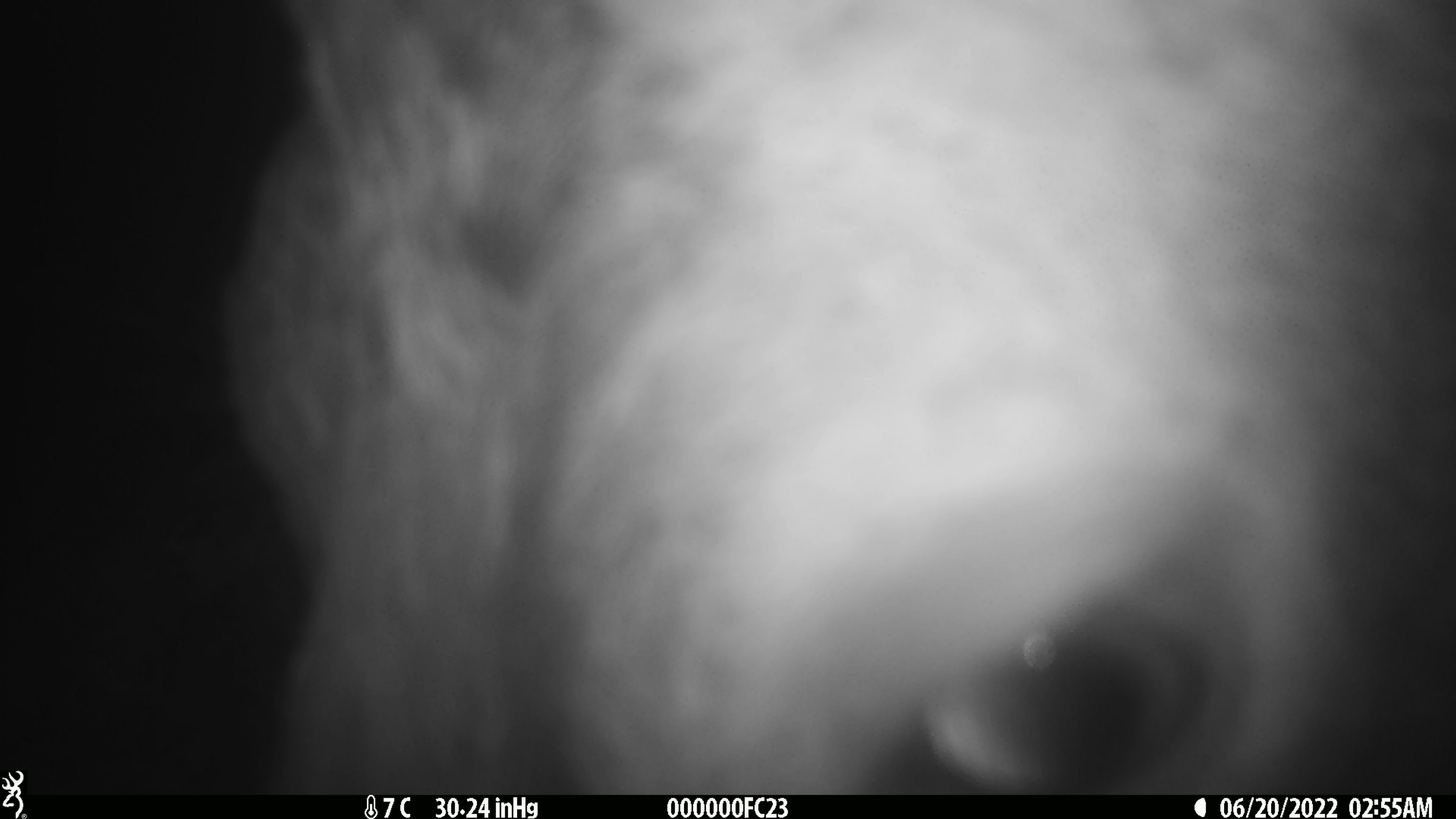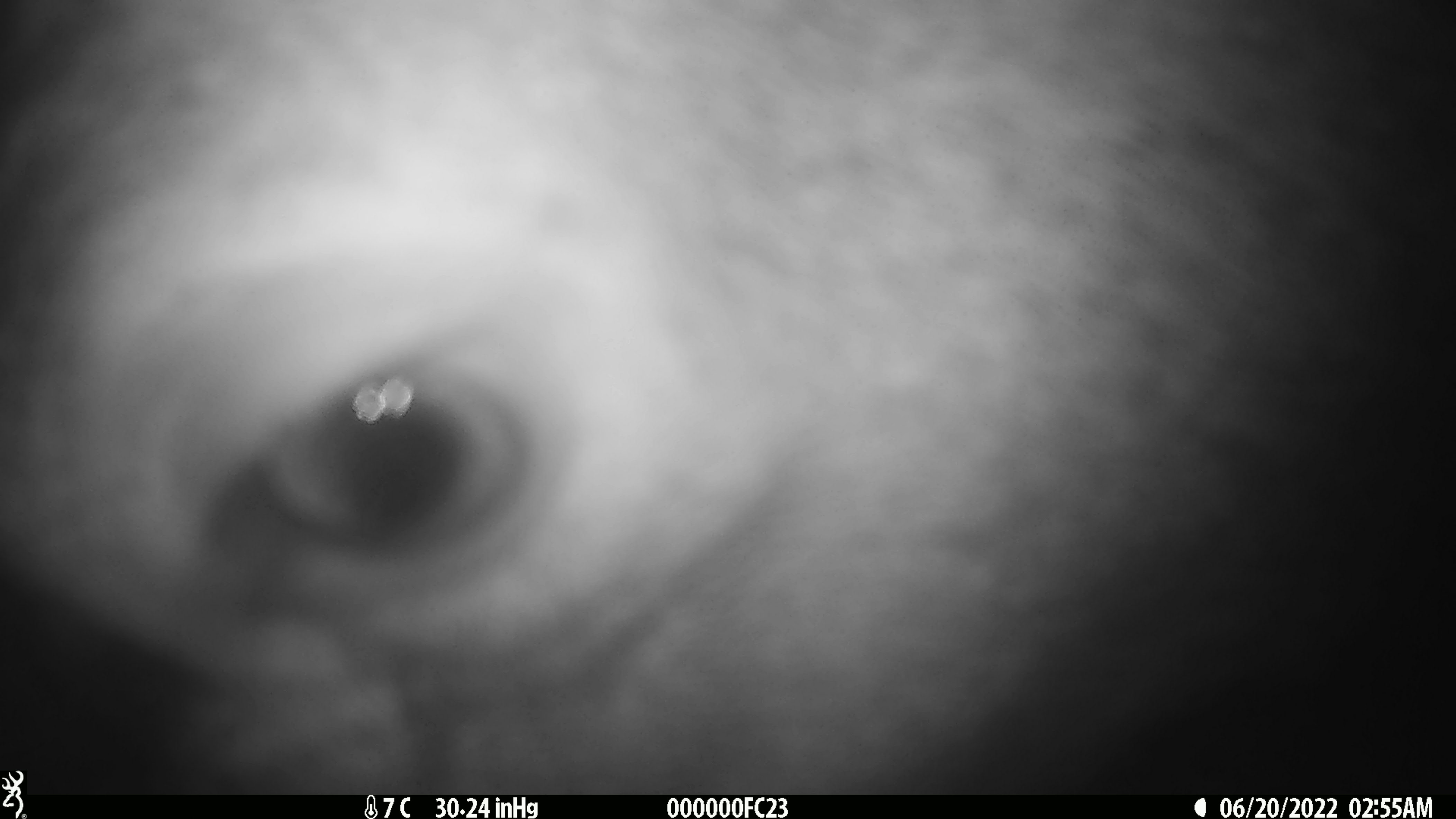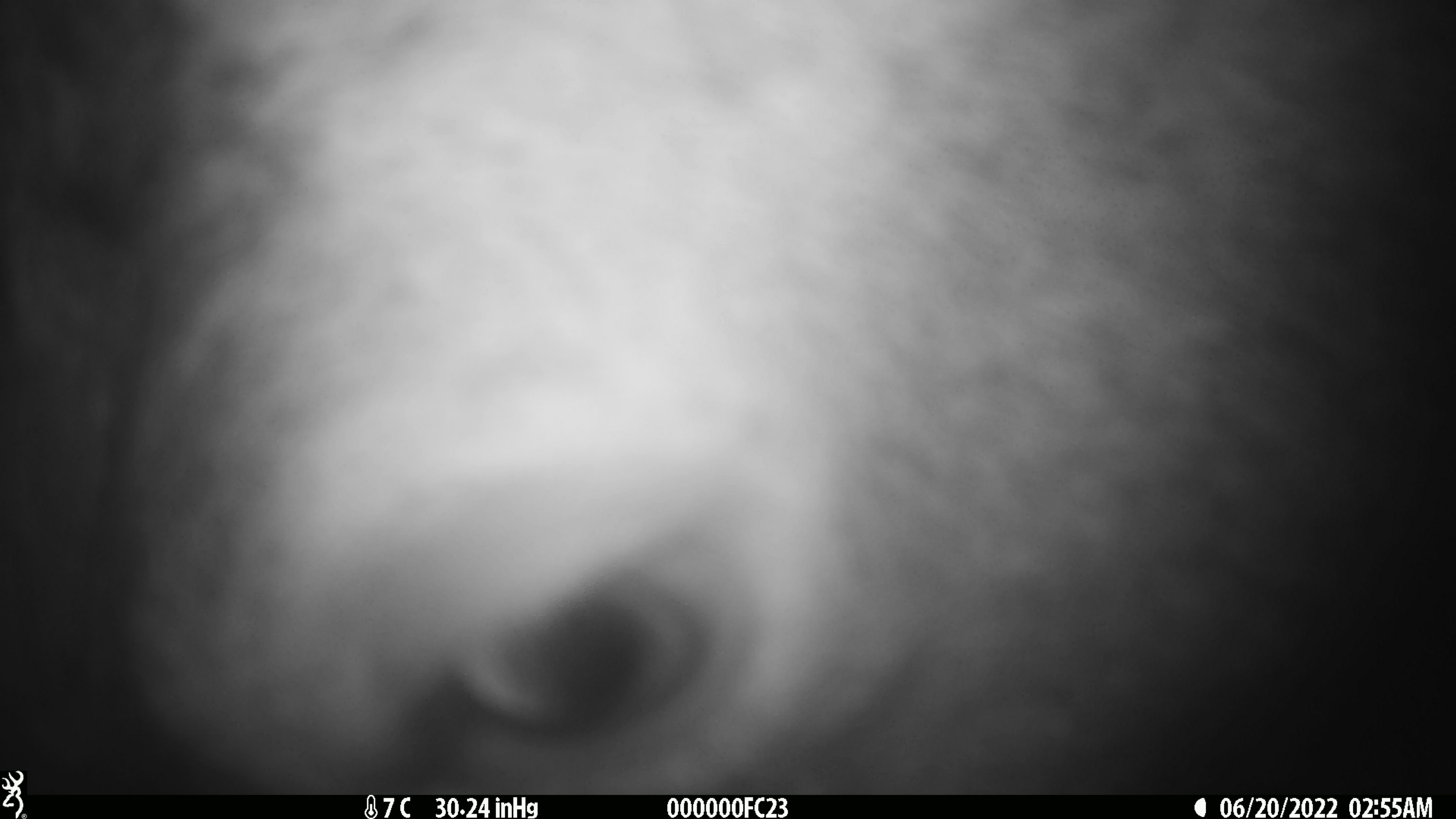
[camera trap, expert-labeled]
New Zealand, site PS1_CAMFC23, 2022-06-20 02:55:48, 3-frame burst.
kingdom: Animalia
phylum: Chordata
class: Mammalia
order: Artiodactyla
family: Cervidae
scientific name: Cervidae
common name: deer